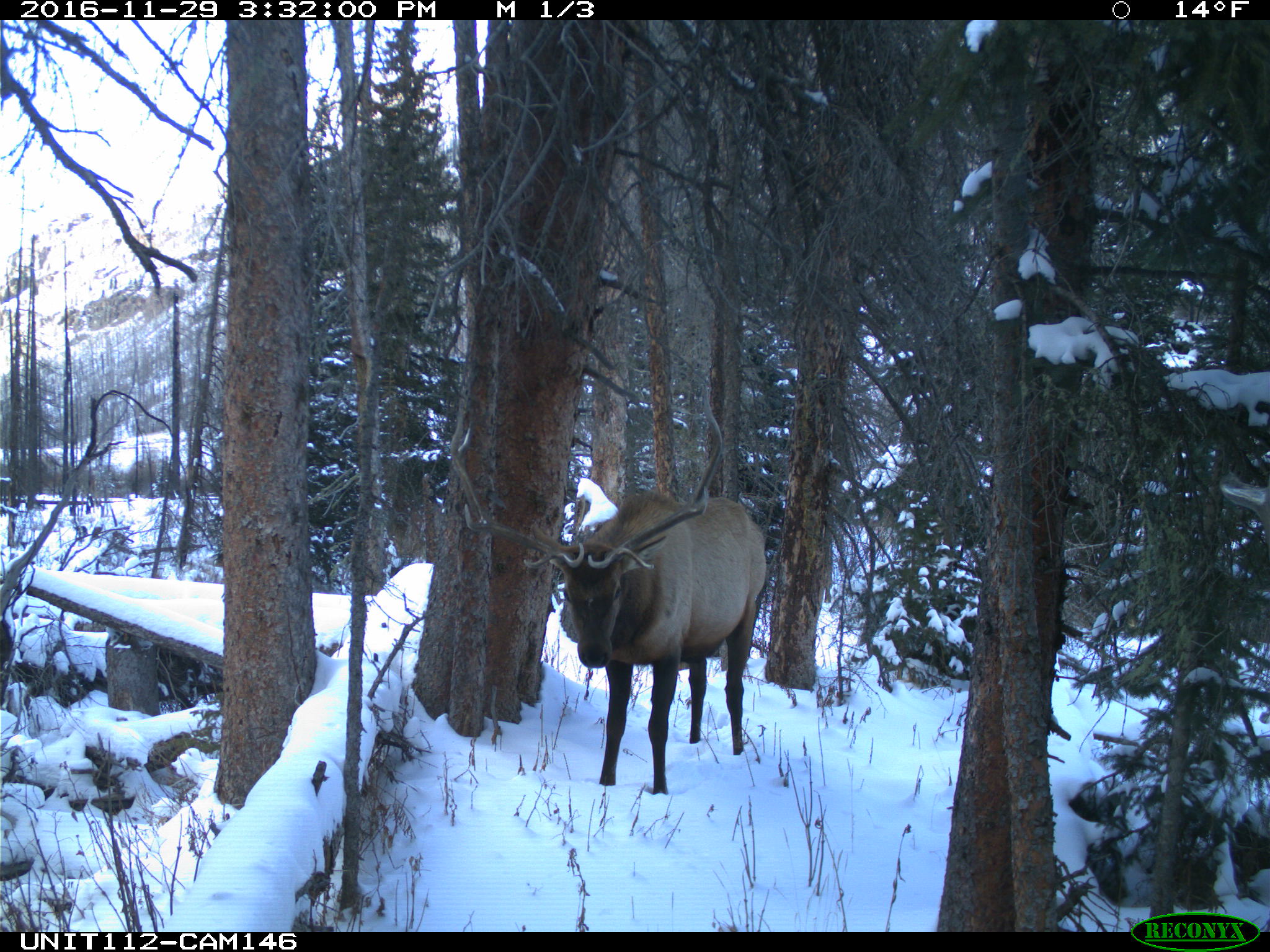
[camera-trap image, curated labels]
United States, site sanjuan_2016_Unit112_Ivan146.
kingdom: Animalia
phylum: Chordata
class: Mammalia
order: Artiodactyla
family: Cervidae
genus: Cervus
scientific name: Cervus elaphus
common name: red deer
Cervus elaphus (red deer).